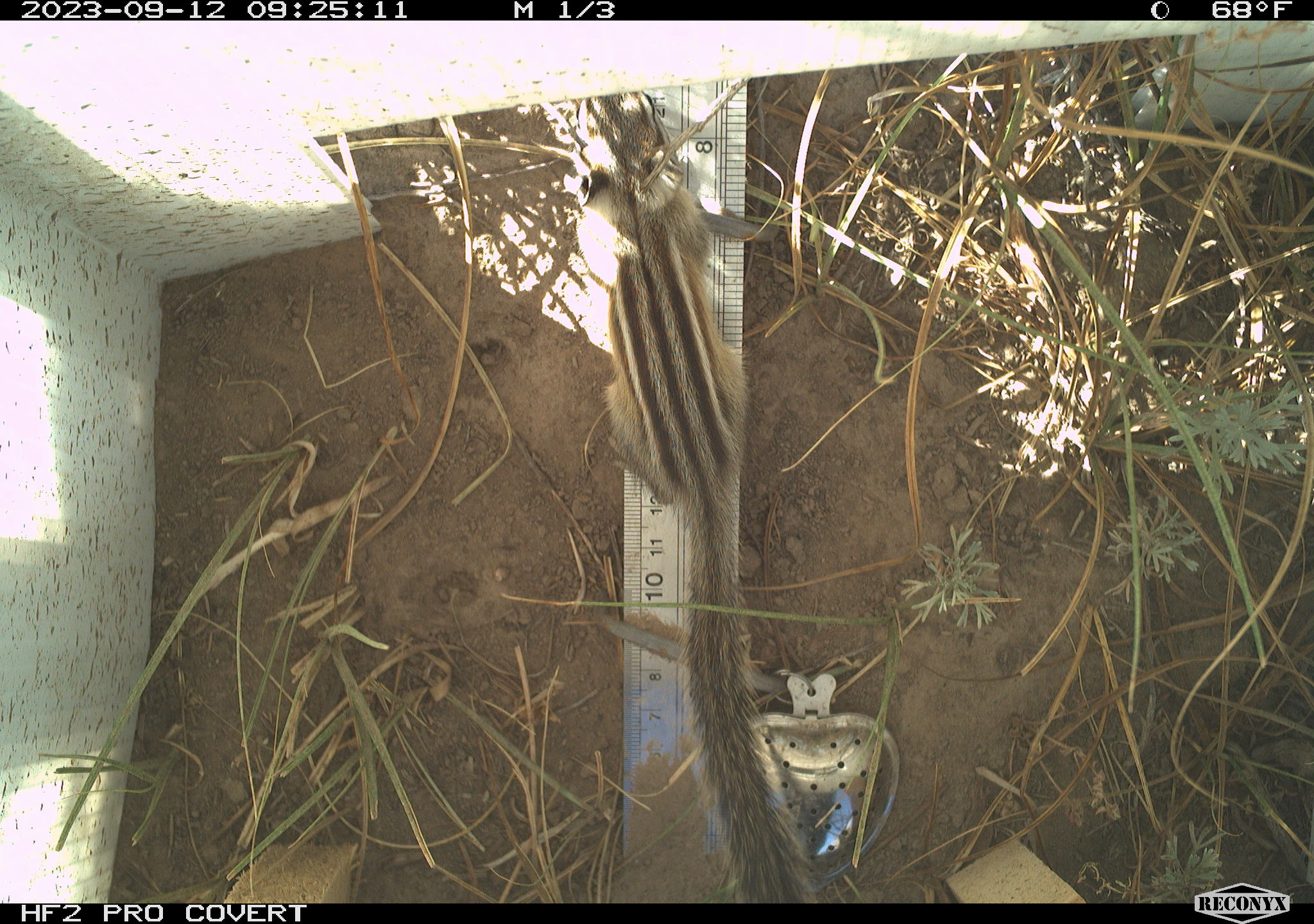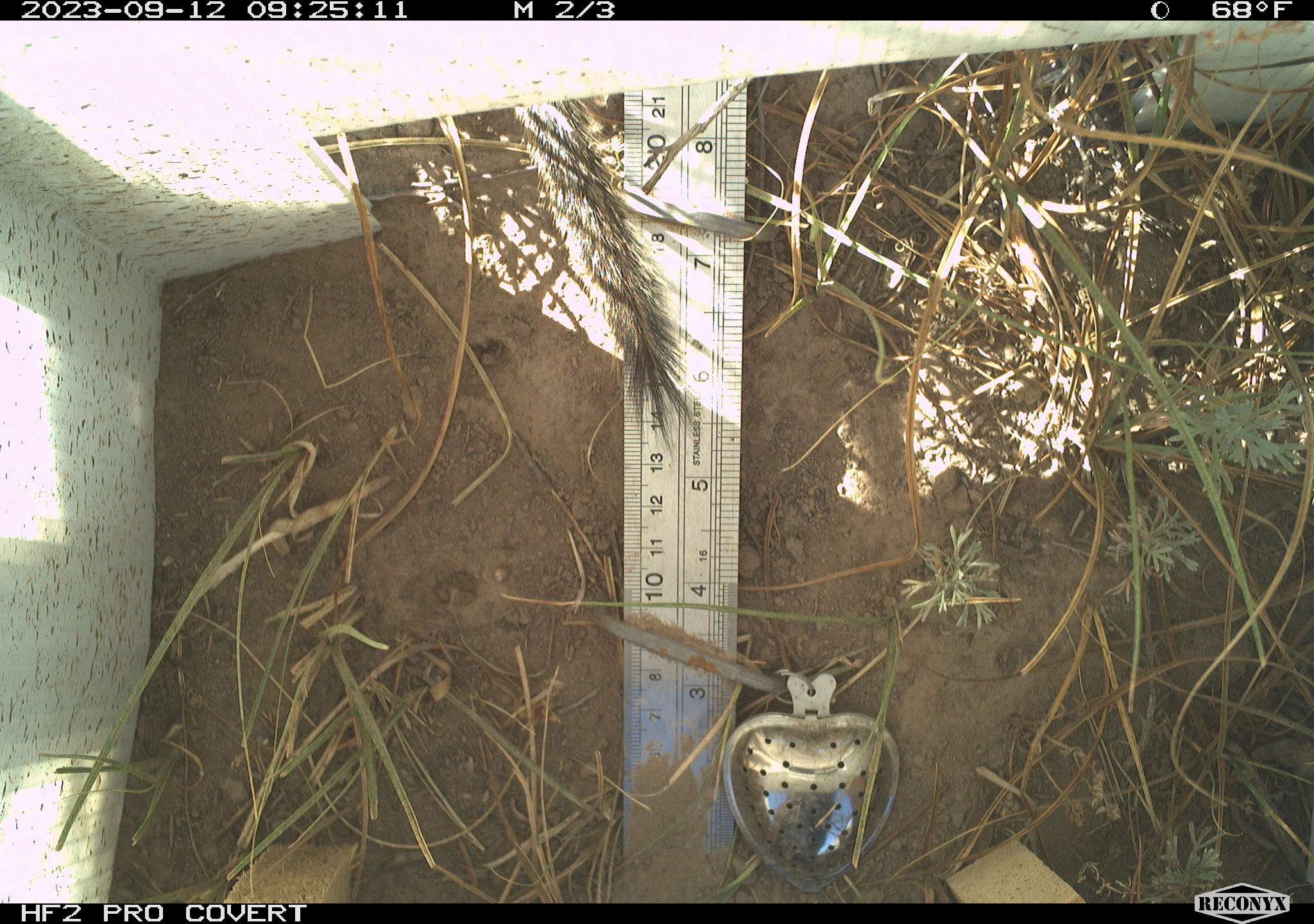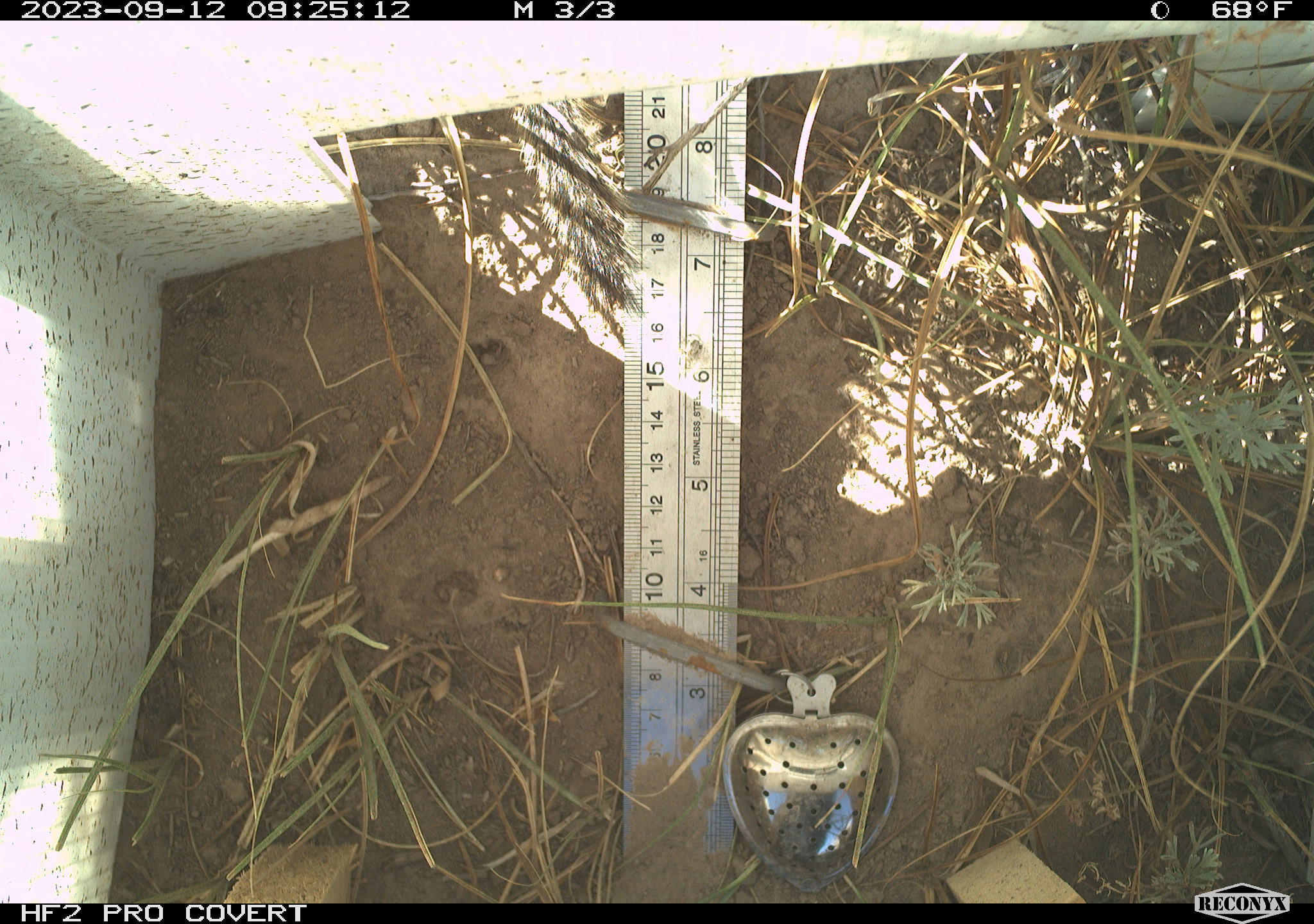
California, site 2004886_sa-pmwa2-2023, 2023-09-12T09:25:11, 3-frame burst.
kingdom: Animalia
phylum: Chordata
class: Mammalia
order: Rodentia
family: Sciuridae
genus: Neotamias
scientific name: Neotamias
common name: western chipmunks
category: neotamias species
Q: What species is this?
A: Neotamias species (western chipmunks) (Neotamias).